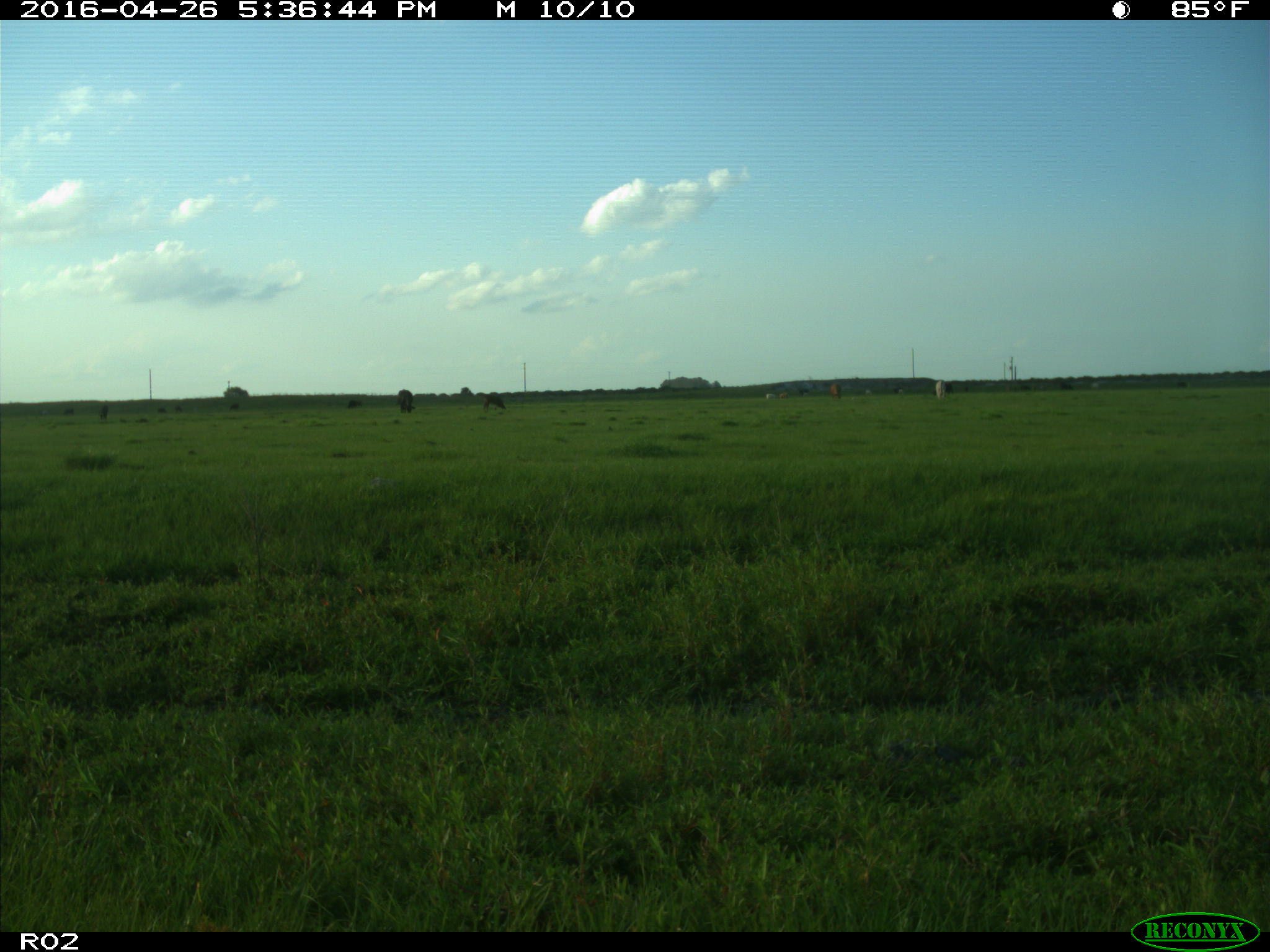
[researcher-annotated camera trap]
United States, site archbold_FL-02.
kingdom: Animalia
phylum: Chordata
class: Mammalia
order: Artiodactyla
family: Bovidae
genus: Bos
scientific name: Bos taurus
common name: domestic cow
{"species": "Bos taurus (domestic cow)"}